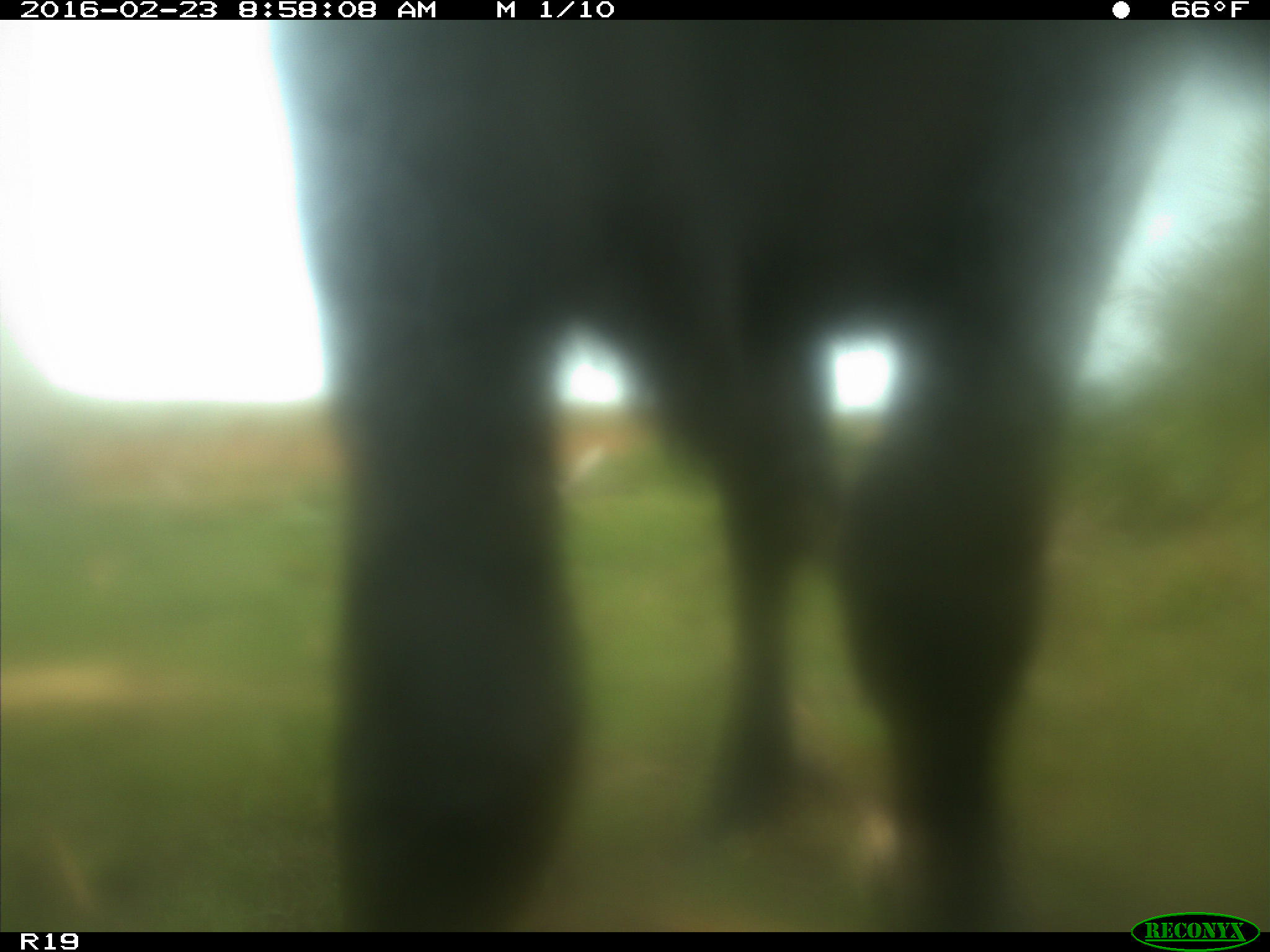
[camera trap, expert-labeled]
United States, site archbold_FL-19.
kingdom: Animalia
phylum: Chordata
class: Mammalia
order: Artiodactyla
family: Bovidae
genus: Bos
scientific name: Bos taurus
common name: domestic cow